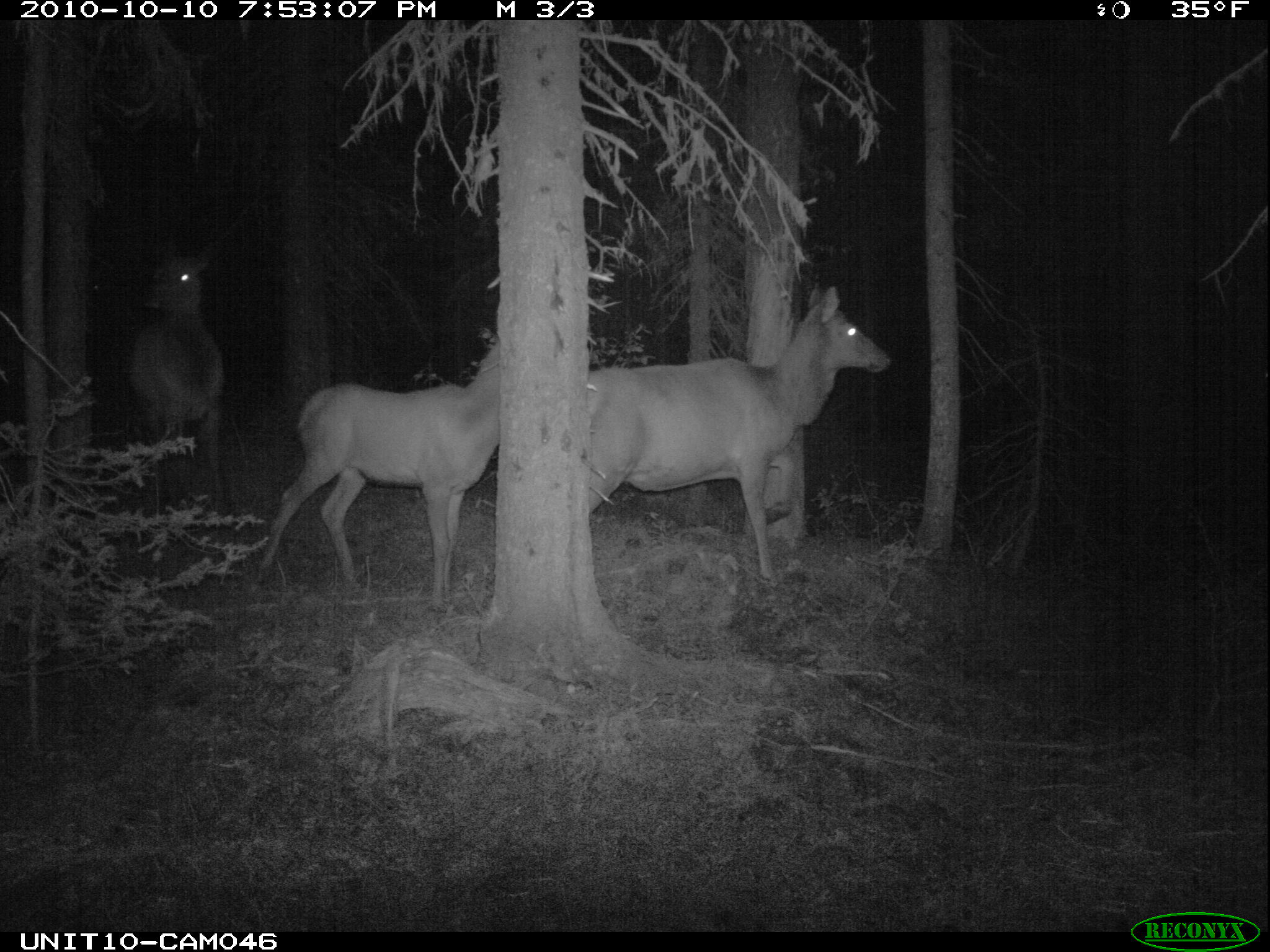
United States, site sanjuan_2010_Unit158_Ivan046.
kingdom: Animalia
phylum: Chordata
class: Mammalia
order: Artiodactyla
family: Cervidae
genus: Cervus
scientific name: Cervus elaphus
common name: red deer